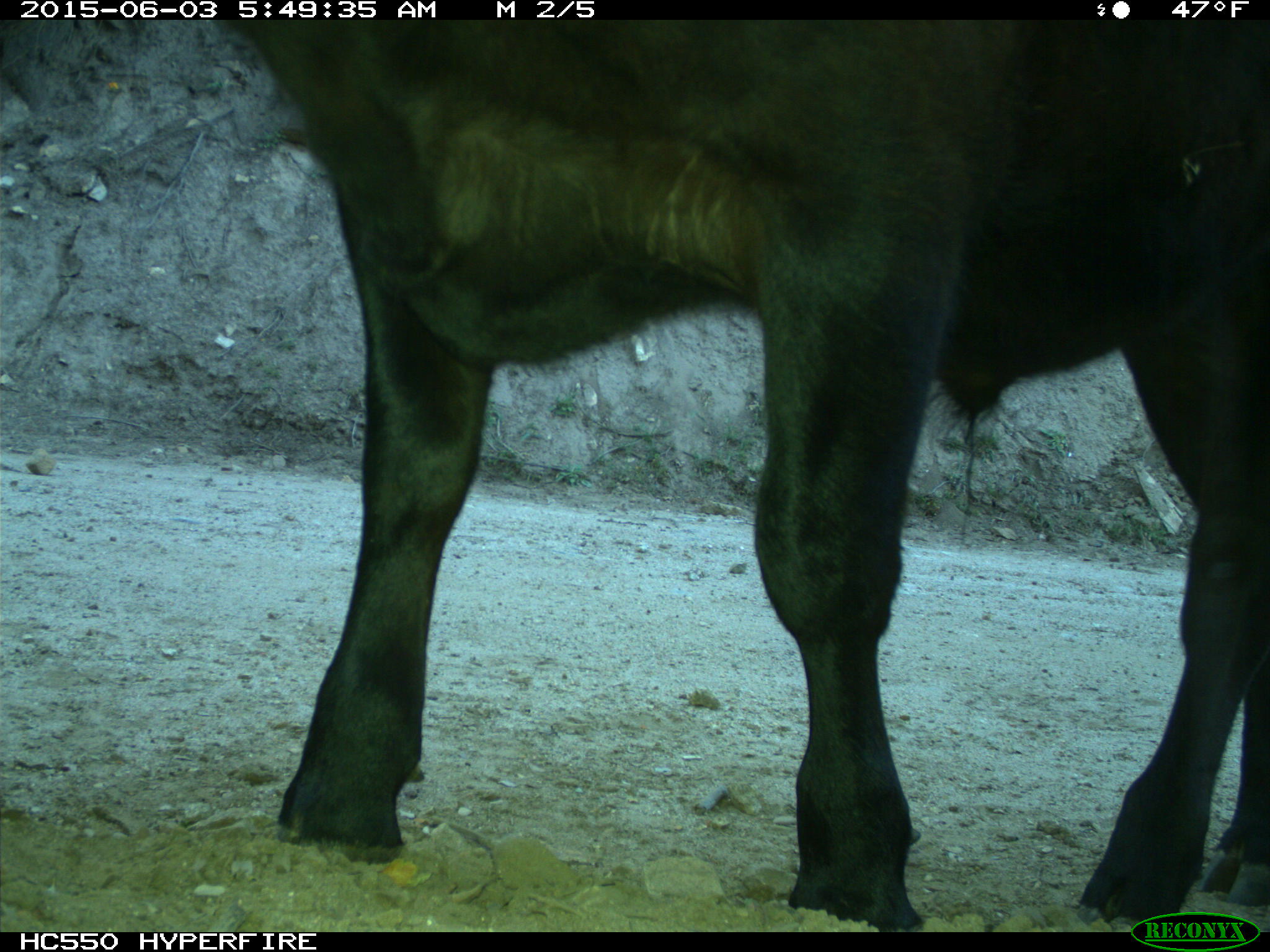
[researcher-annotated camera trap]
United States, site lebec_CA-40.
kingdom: Animalia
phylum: Chordata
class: Mammalia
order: Artiodactyla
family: Bovidae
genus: Bos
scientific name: Bos taurus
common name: domestic cow